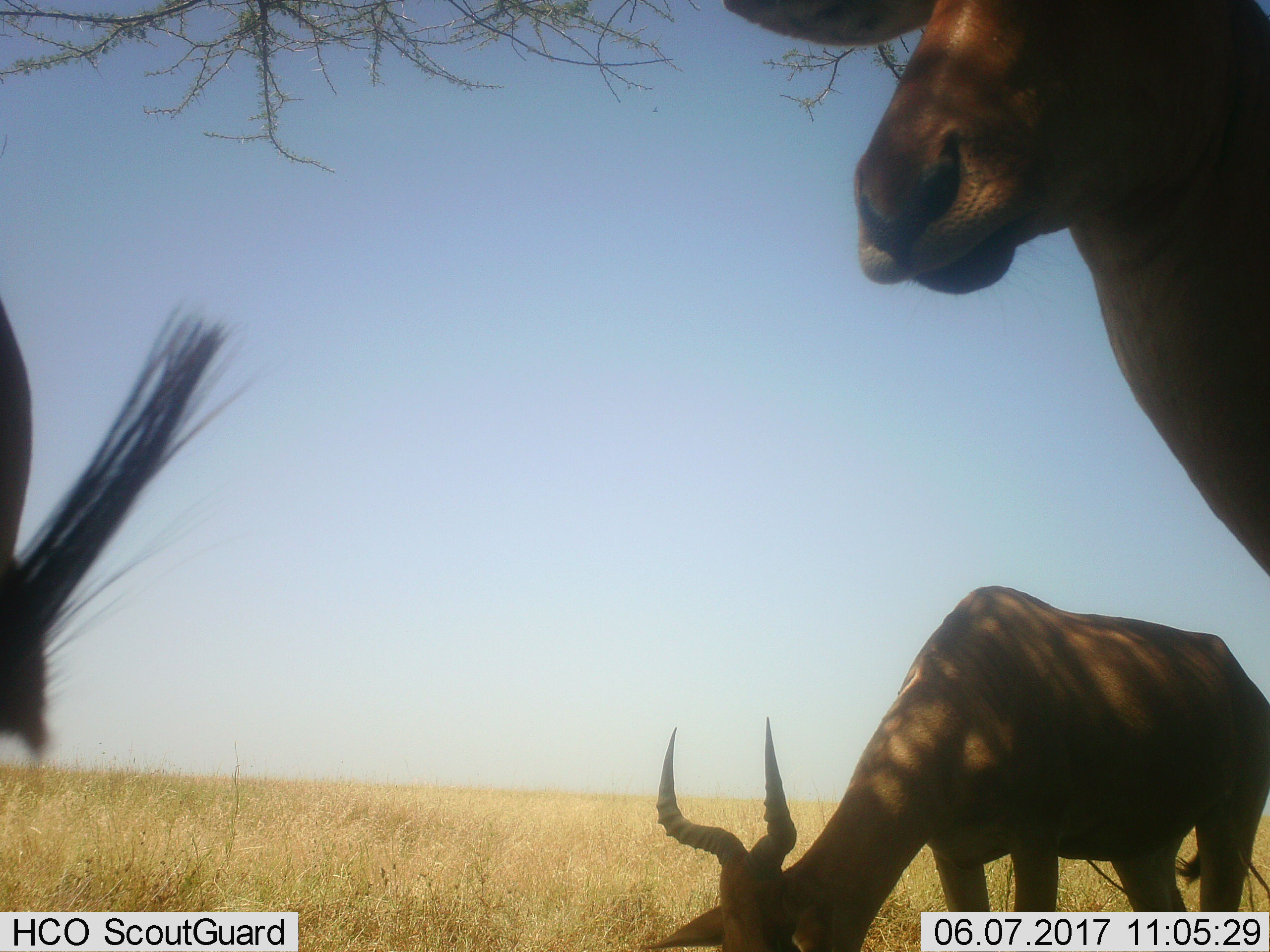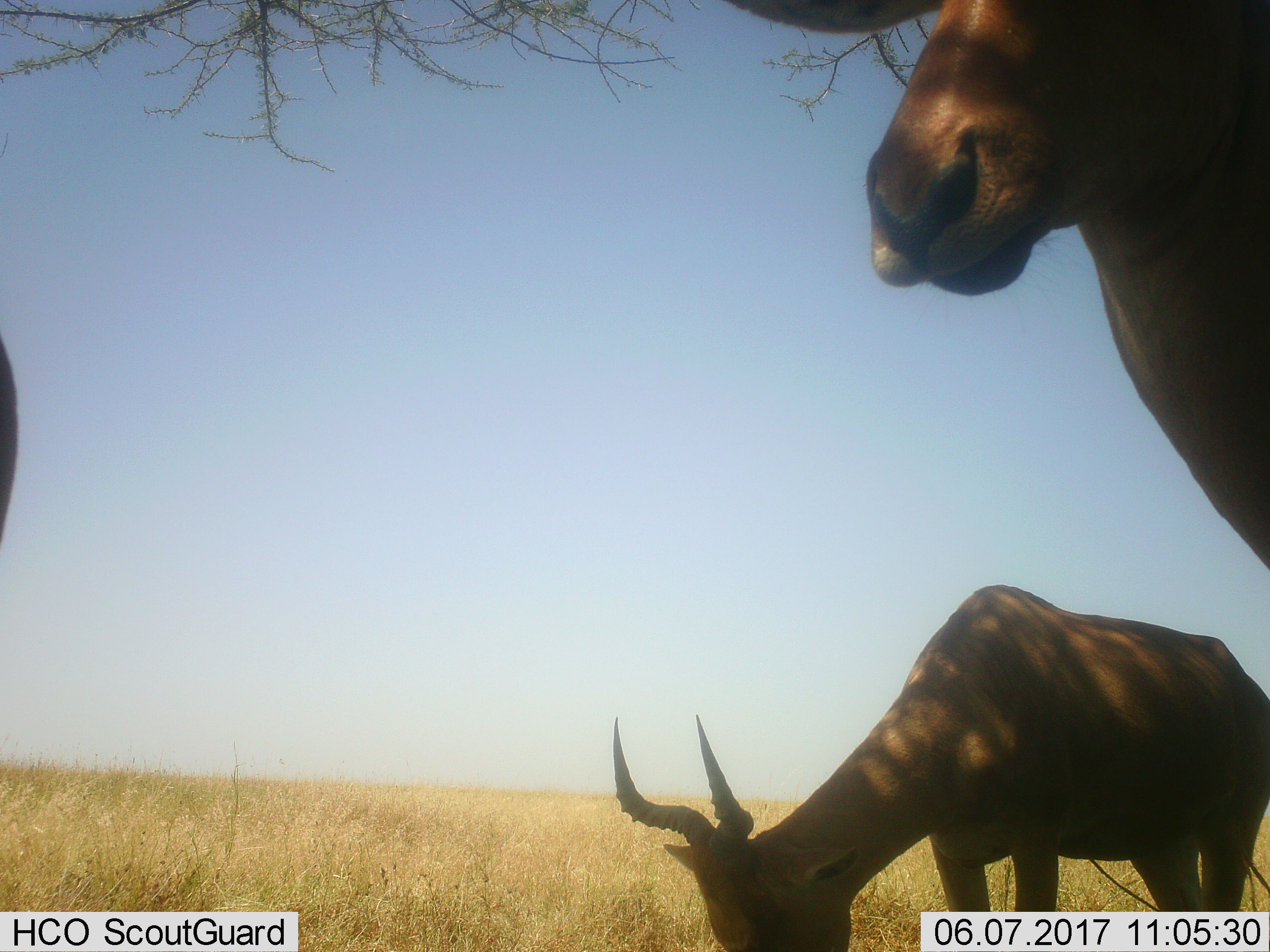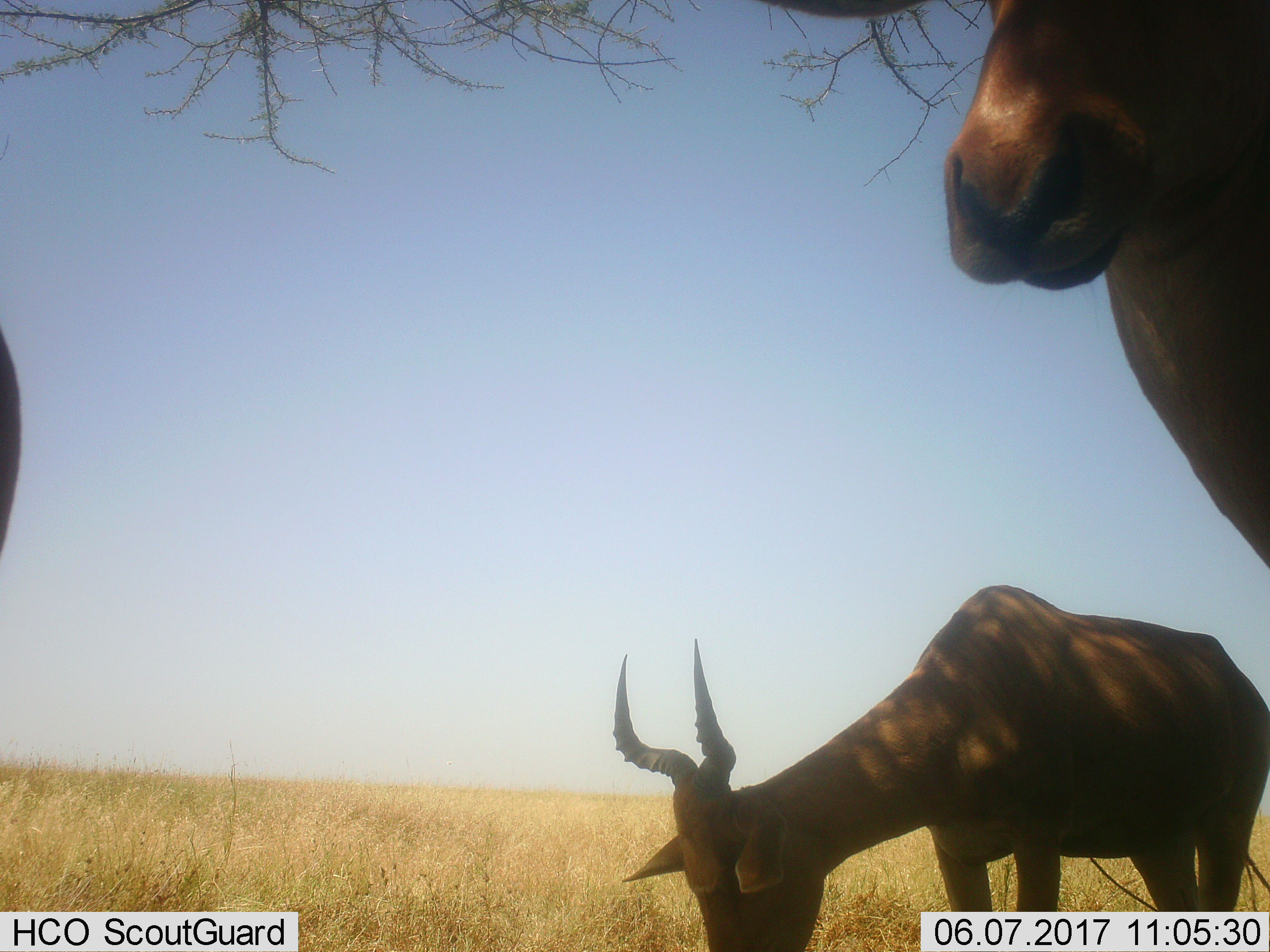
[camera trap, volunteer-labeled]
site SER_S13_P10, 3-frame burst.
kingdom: Animalia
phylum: Chordata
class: Mammalia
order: Artiodactyla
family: Bovidae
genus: Alcelaphus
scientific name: Alcelaphus buselaphus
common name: hartebeest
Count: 3.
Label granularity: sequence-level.